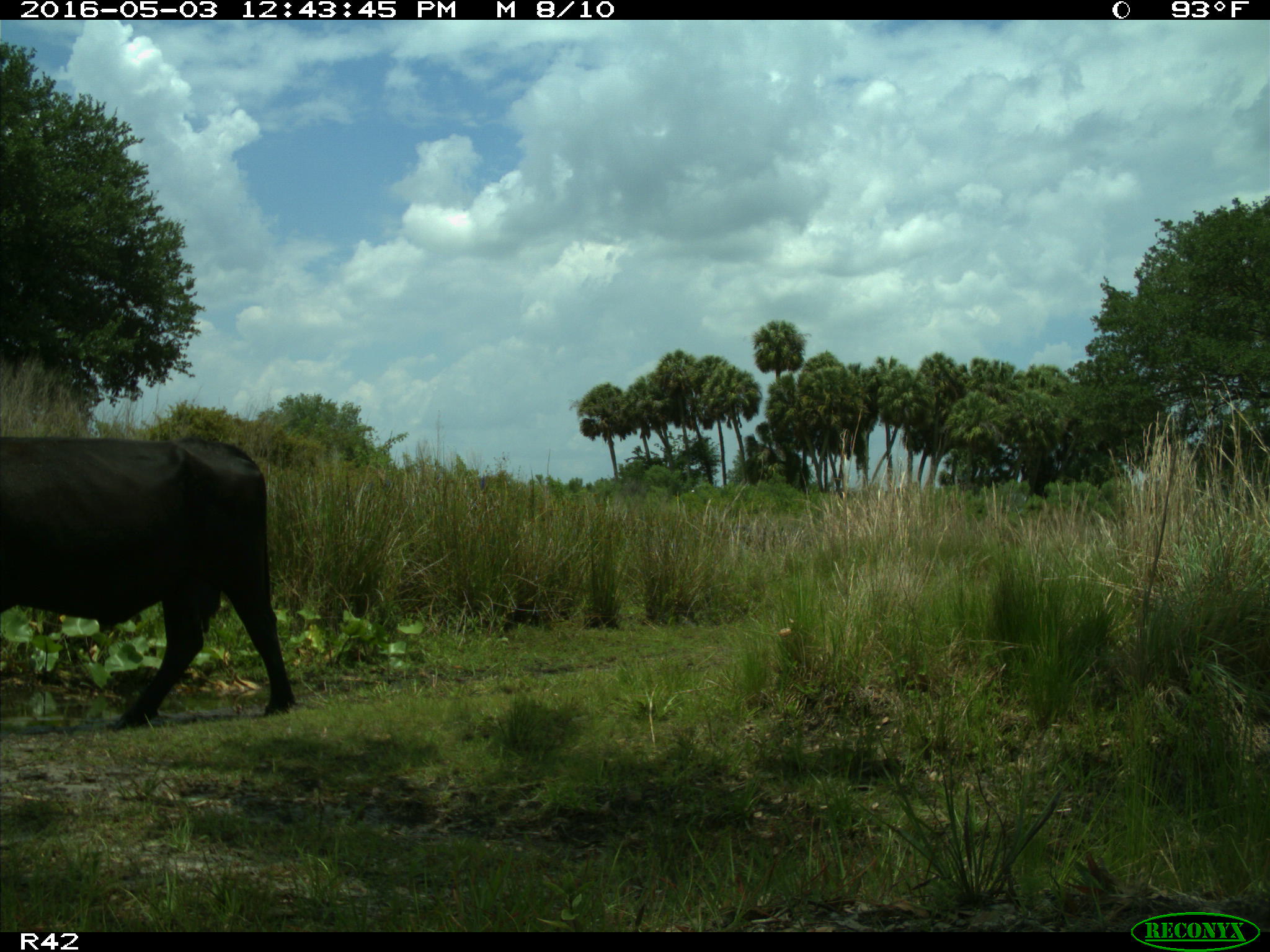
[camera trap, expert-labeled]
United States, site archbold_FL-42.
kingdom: Animalia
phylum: Chordata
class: Mammalia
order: Artiodactyla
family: Bovidae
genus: Bos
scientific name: Bos taurus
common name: domestic cow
Bos taurus (domestic cow).